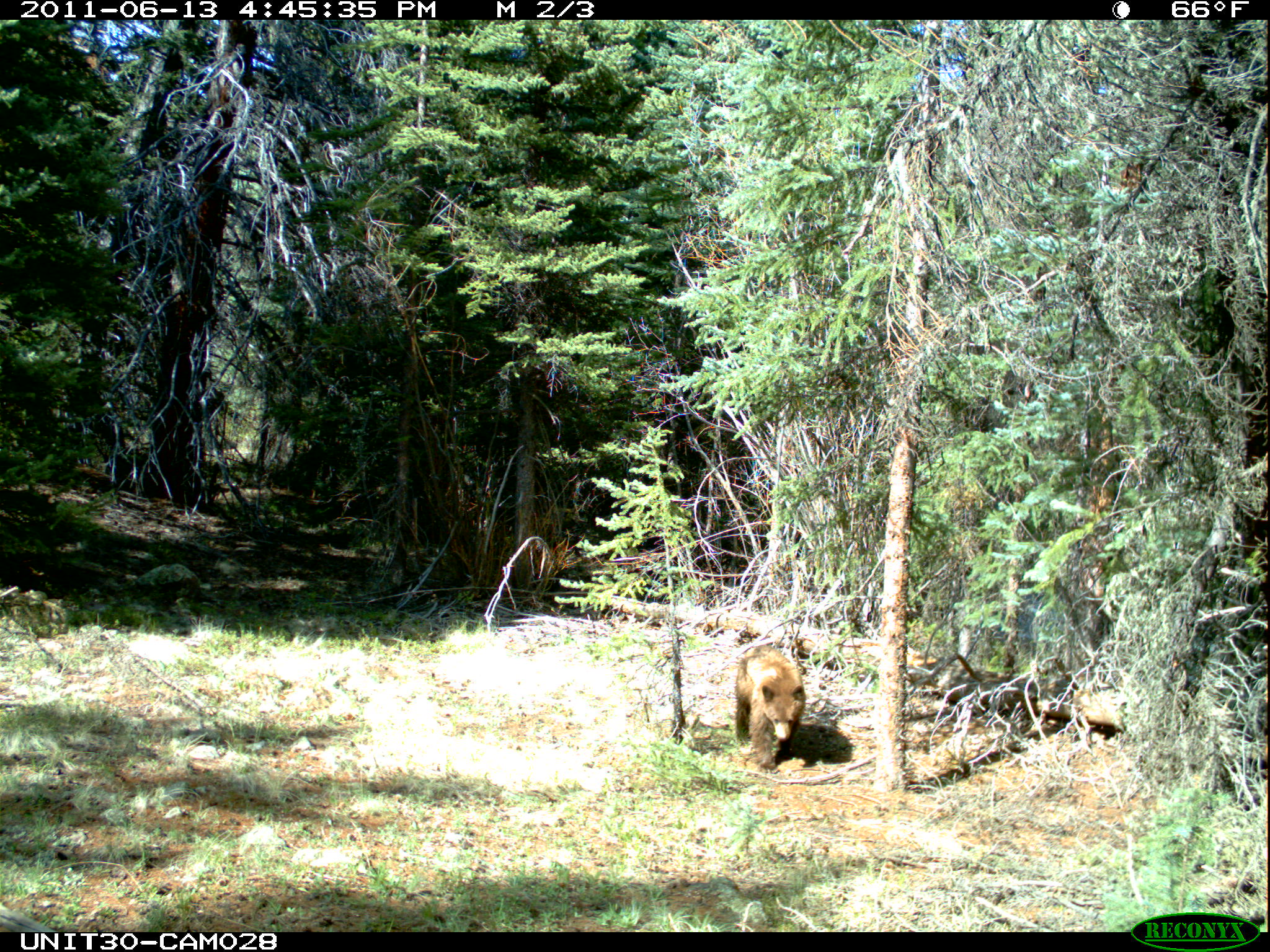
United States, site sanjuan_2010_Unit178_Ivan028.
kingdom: Animalia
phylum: Chordata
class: Mammalia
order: Carnivora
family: Ursidae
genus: Ursus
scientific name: Ursus americanus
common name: american black bear